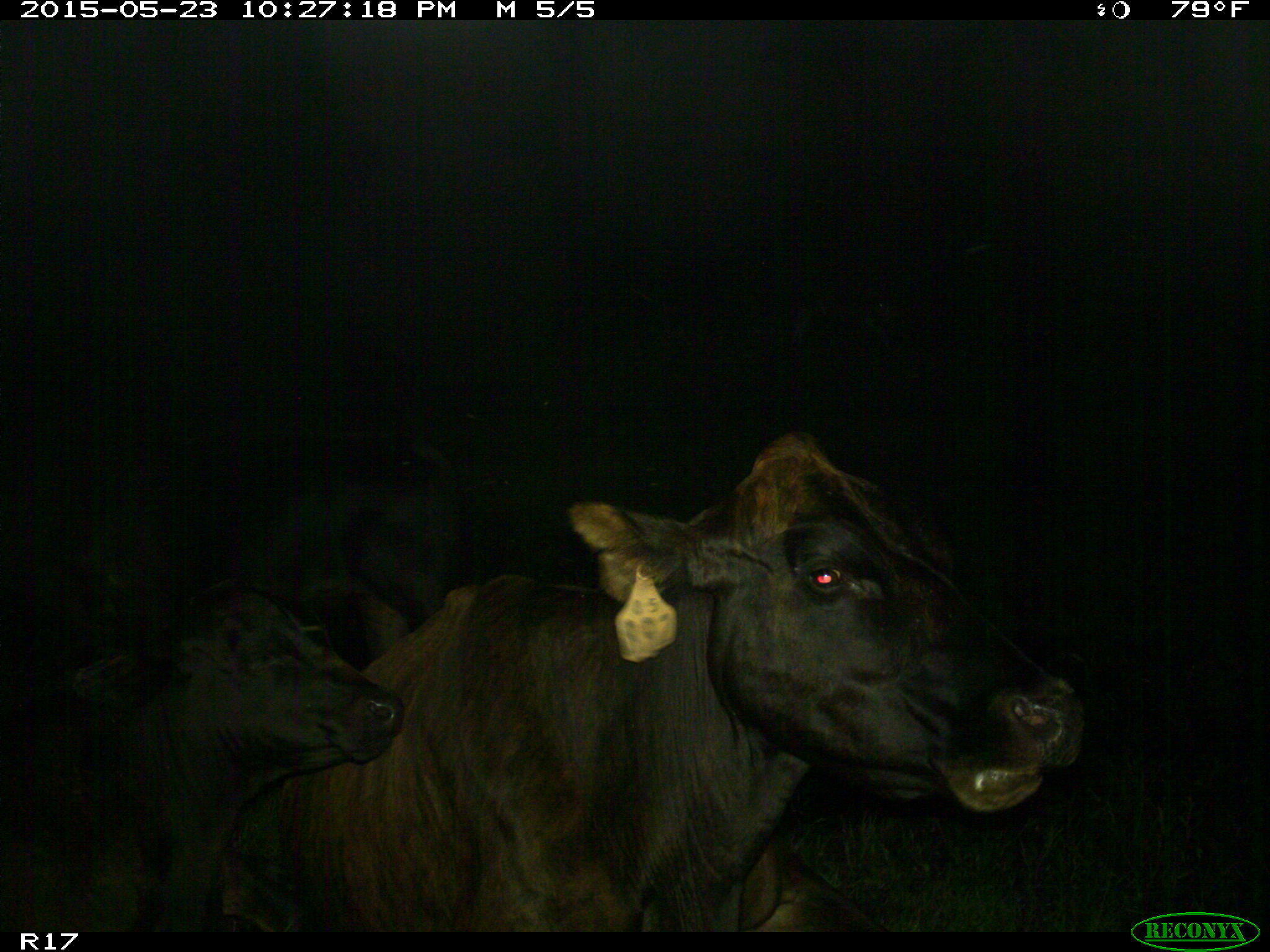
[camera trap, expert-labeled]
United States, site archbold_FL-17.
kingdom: Animalia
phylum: Chordata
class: Mammalia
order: Artiodactyla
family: Bovidae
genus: Bos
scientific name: Bos taurus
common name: domestic cow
Bos taurus (domestic cow).